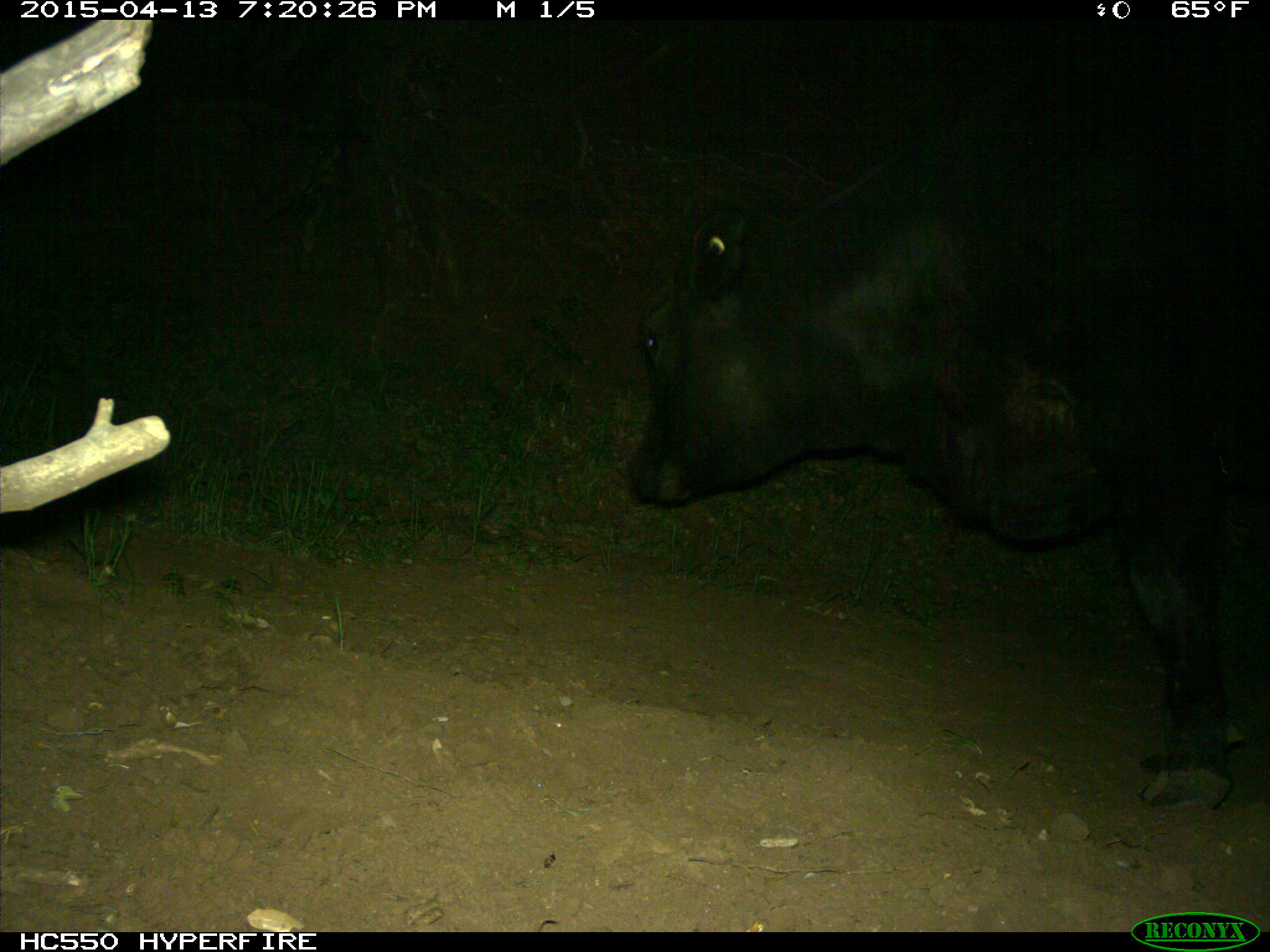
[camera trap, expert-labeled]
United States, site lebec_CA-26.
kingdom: Animalia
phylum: Chordata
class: Mammalia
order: Artiodactyla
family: Bovidae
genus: Bos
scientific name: Bos taurus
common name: domestic cow